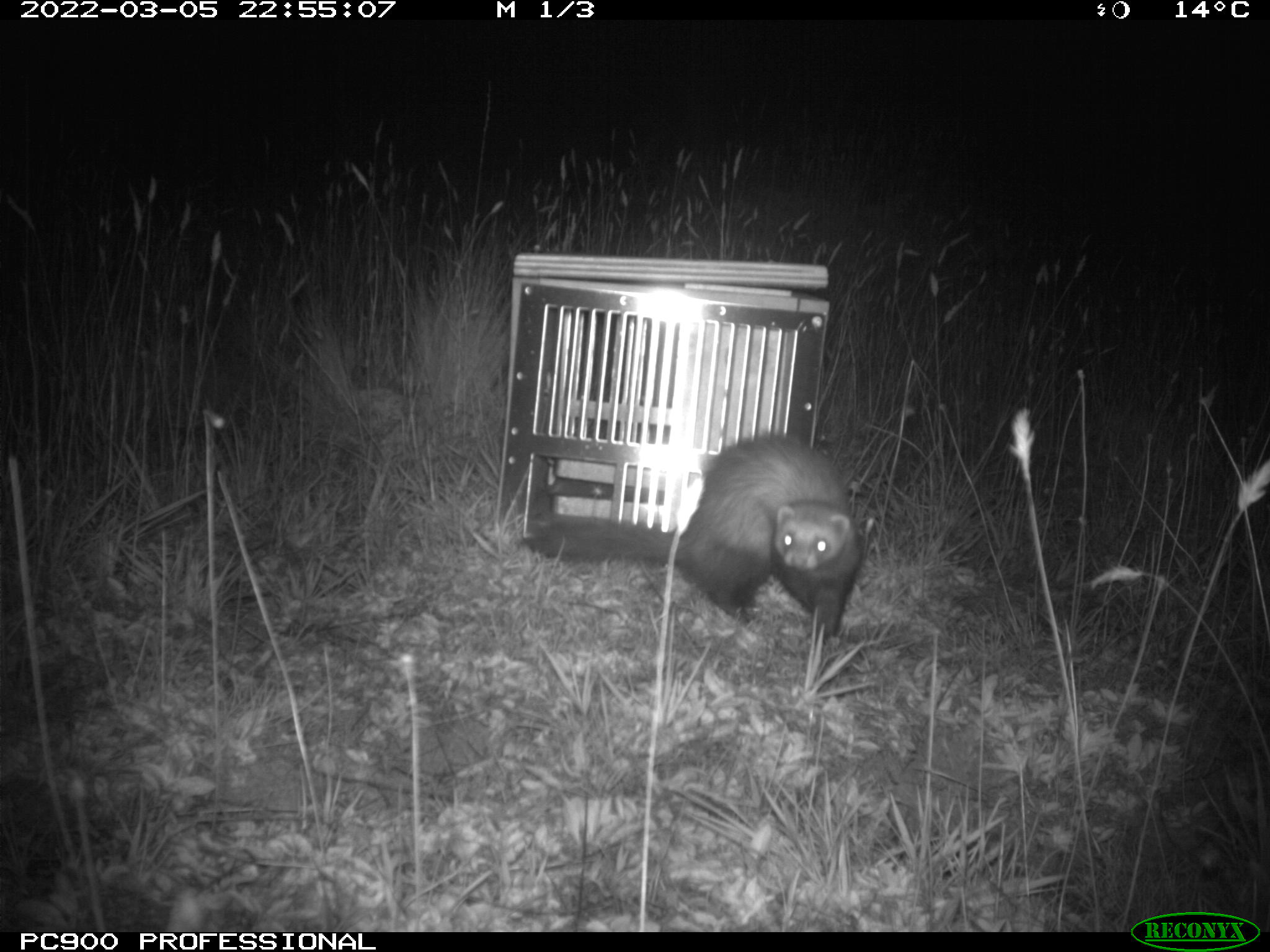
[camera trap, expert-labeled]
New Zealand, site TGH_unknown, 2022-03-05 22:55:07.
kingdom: Animalia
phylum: Chordata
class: Mammalia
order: Carnivora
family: Mustelidae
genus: Mustela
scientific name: Mustela furo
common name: ferret